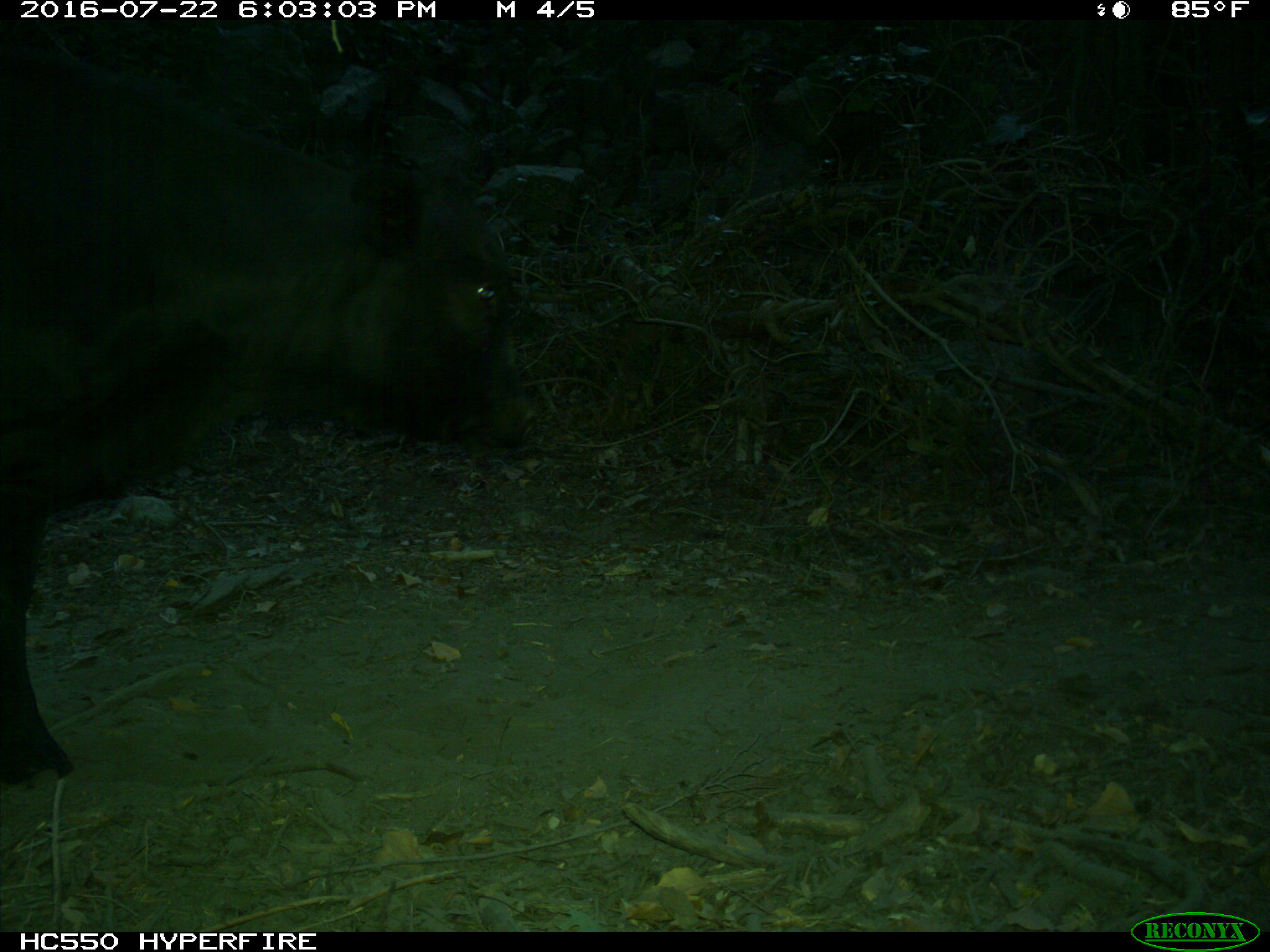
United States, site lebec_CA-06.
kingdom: Animalia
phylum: Chordata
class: Mammalia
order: Artiodactyla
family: Bovidae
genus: Bos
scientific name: Bos taurus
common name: domestic cow